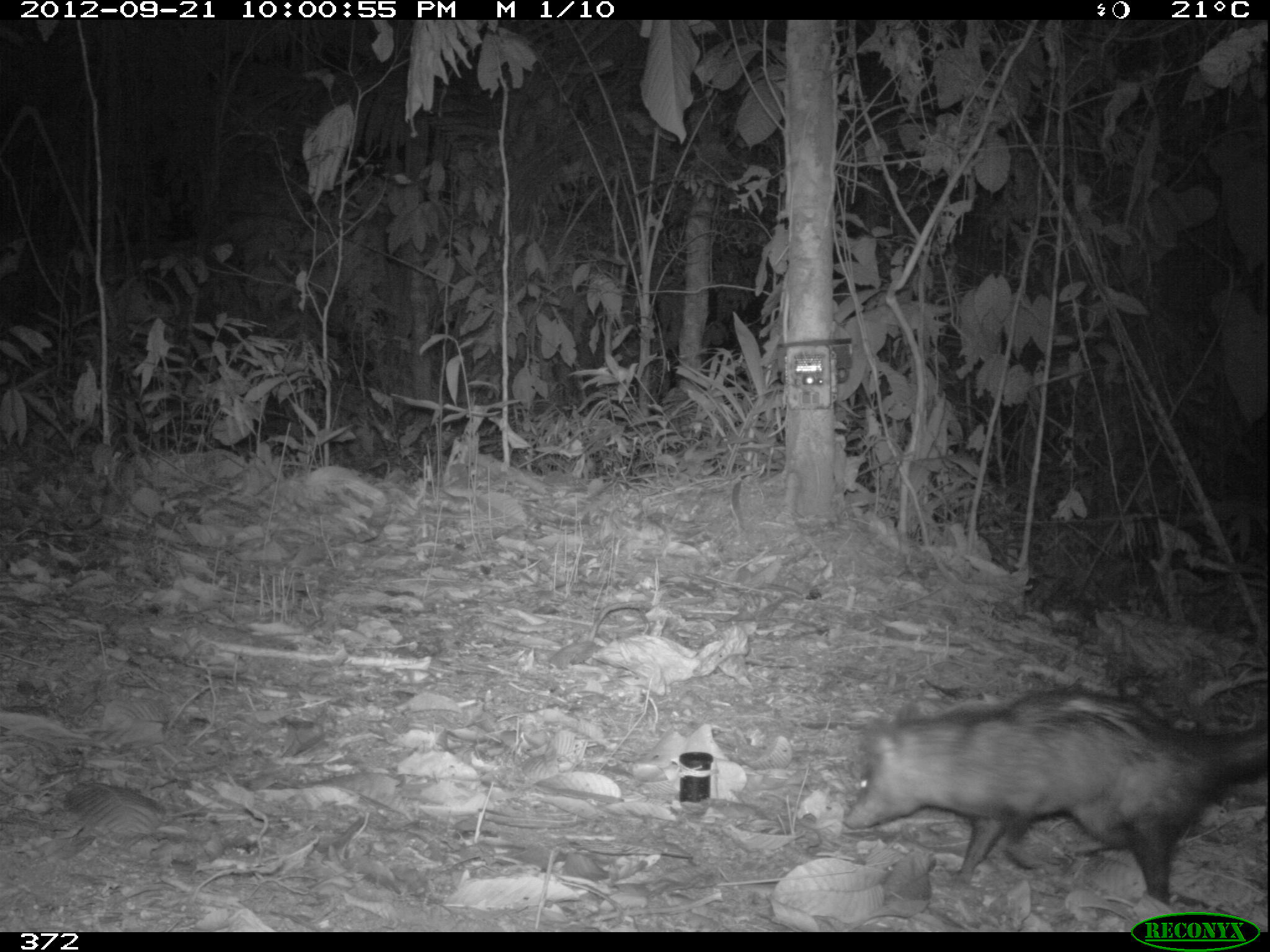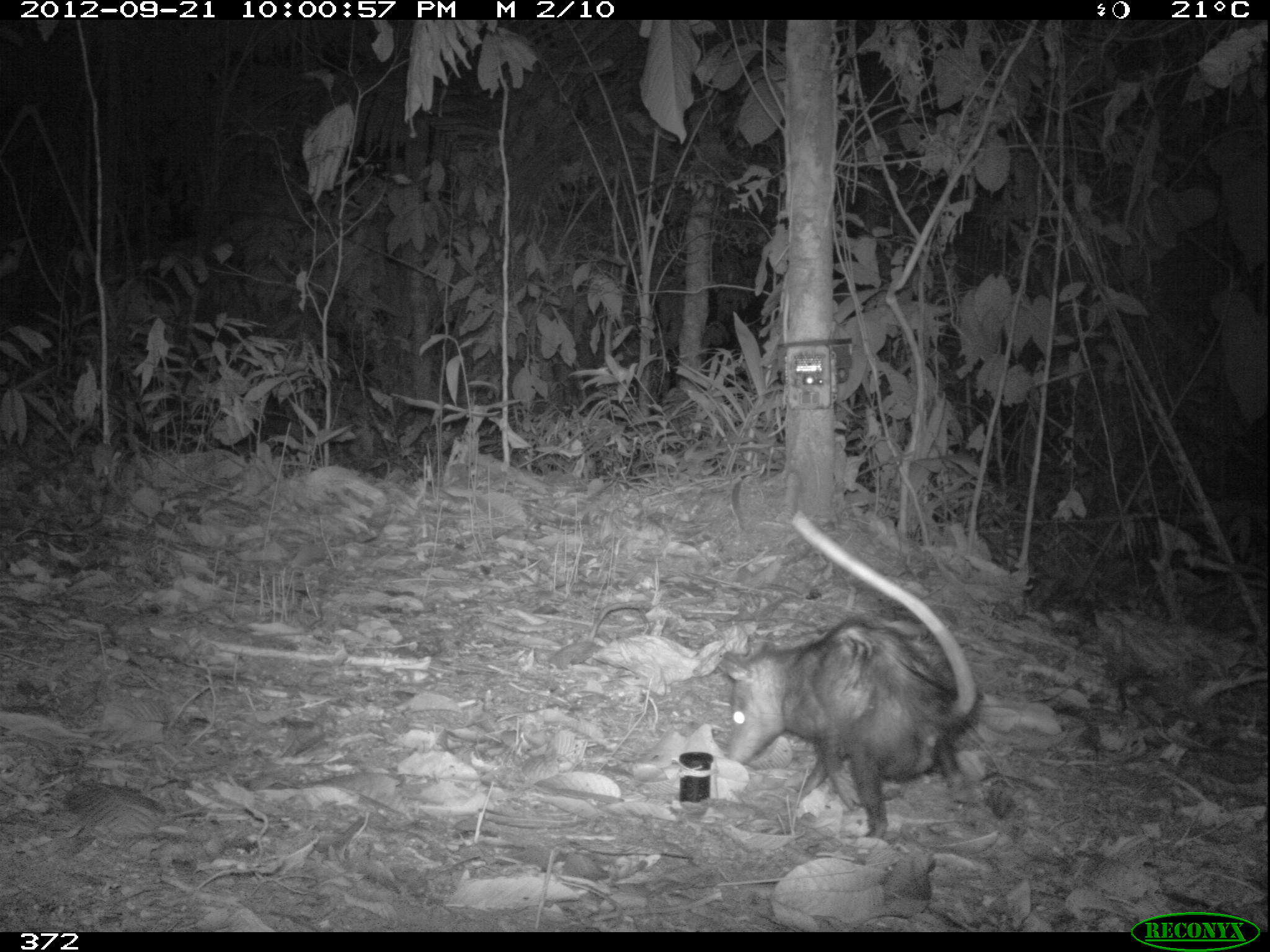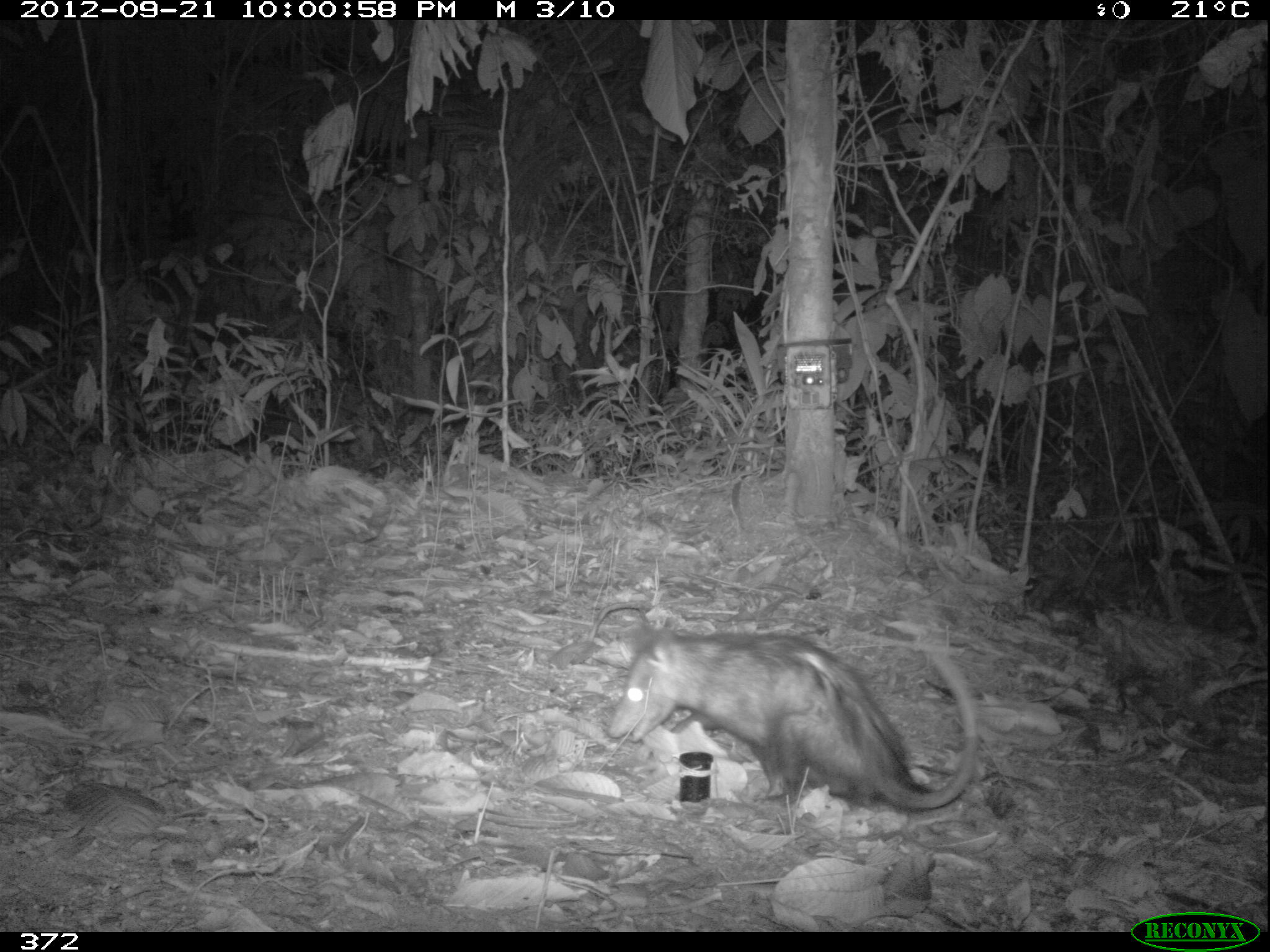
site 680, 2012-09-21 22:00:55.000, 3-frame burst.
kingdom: Animalia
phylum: Chordata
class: Mammalia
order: Didelphimorphia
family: Didelphidae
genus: Didelphis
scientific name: Didelphis marsupialis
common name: southern opossum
Didelphis marsupialis (southern opossum).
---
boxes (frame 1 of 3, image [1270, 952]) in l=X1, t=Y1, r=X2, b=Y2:
didelphis marsupialis: l=841, t=680, r=1270, b=906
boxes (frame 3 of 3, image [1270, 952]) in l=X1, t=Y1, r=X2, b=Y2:
didelphis marsupialis: l=609, t=625, r=979, b=811